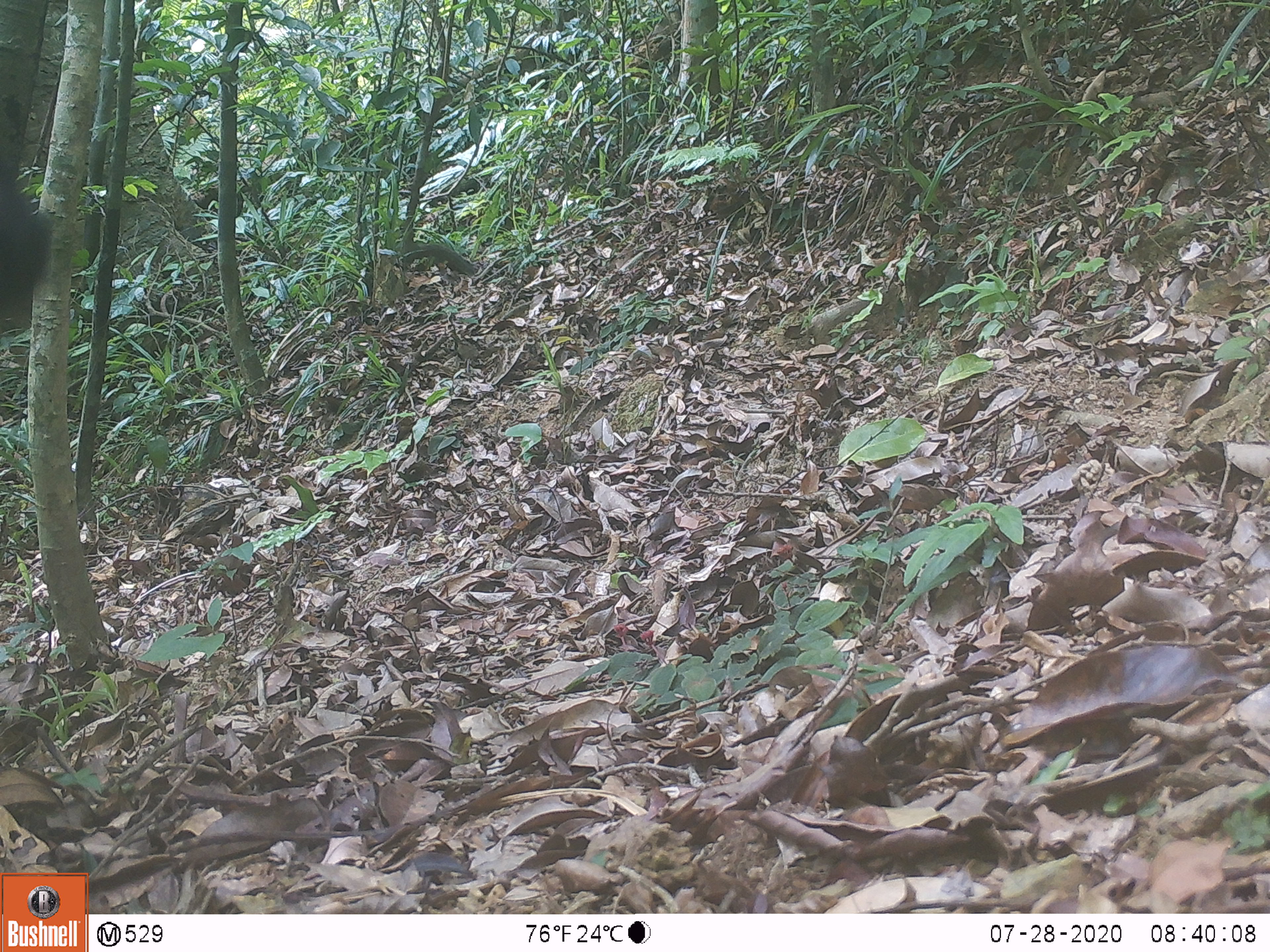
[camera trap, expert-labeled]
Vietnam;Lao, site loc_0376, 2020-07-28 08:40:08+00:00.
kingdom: Animalia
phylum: Chordata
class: Mammalia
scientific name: Mammalia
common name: mammal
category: unidentified small mammal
Unidentified small mammal (mammal) (Mammalia). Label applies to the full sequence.